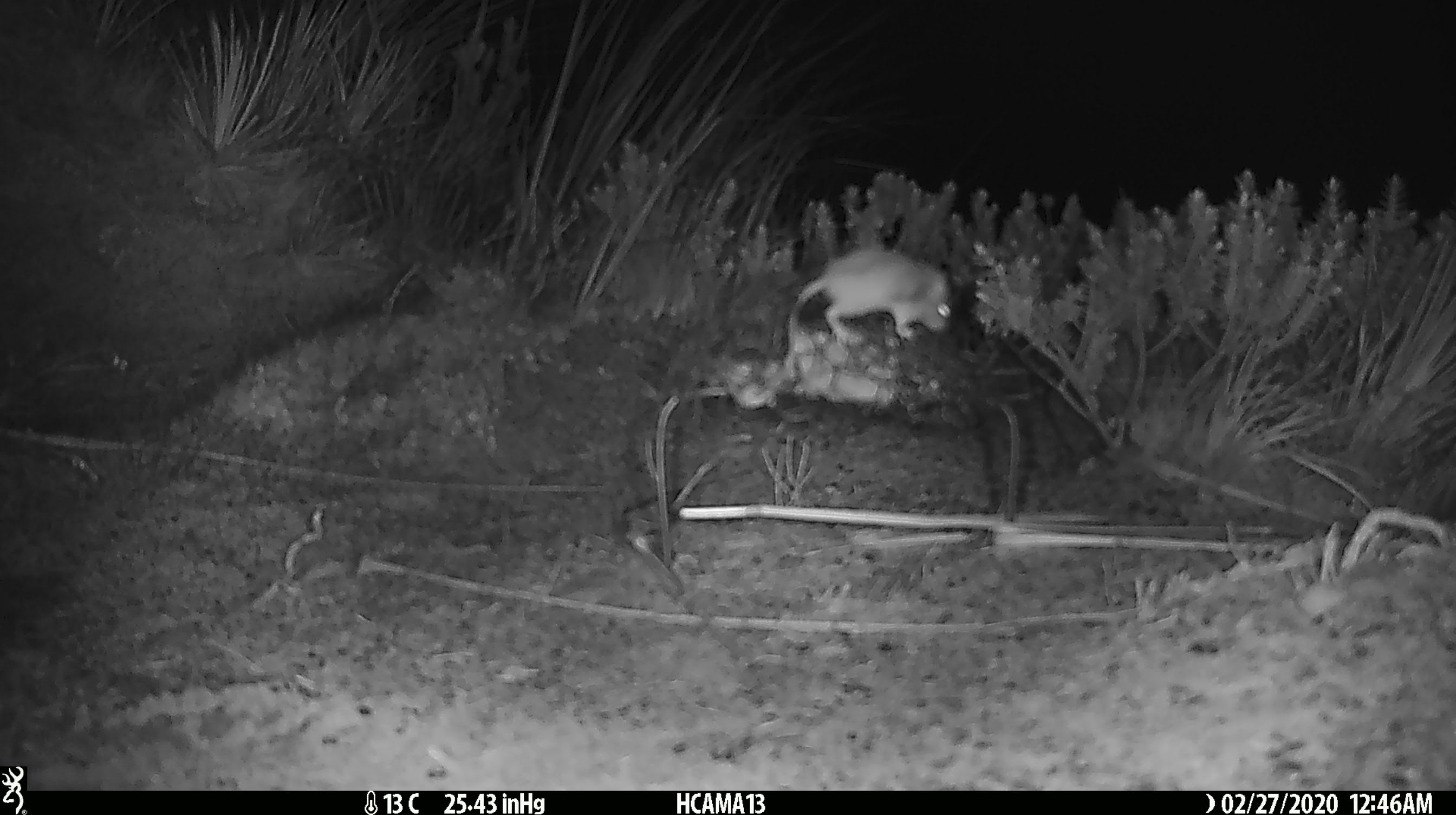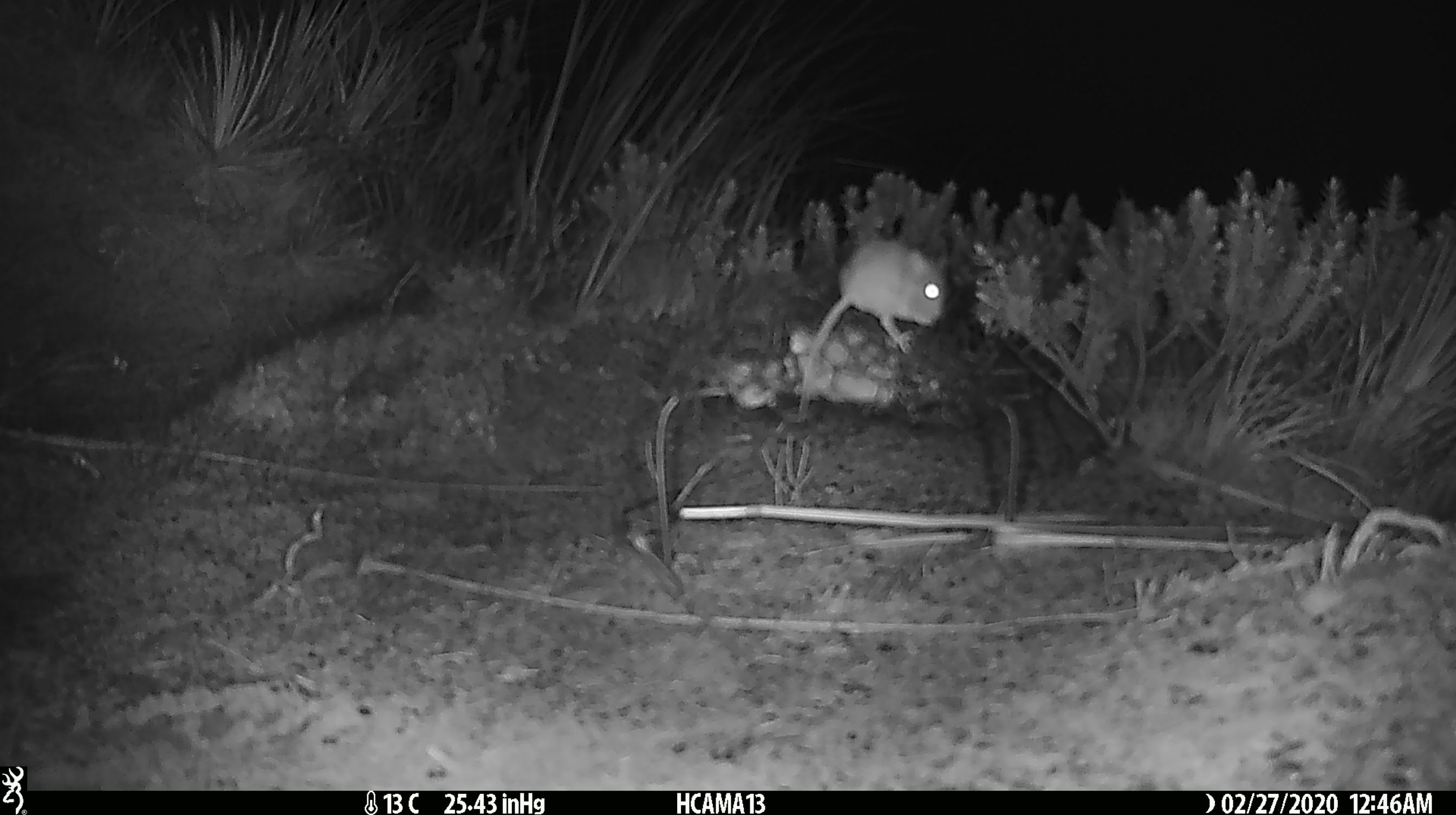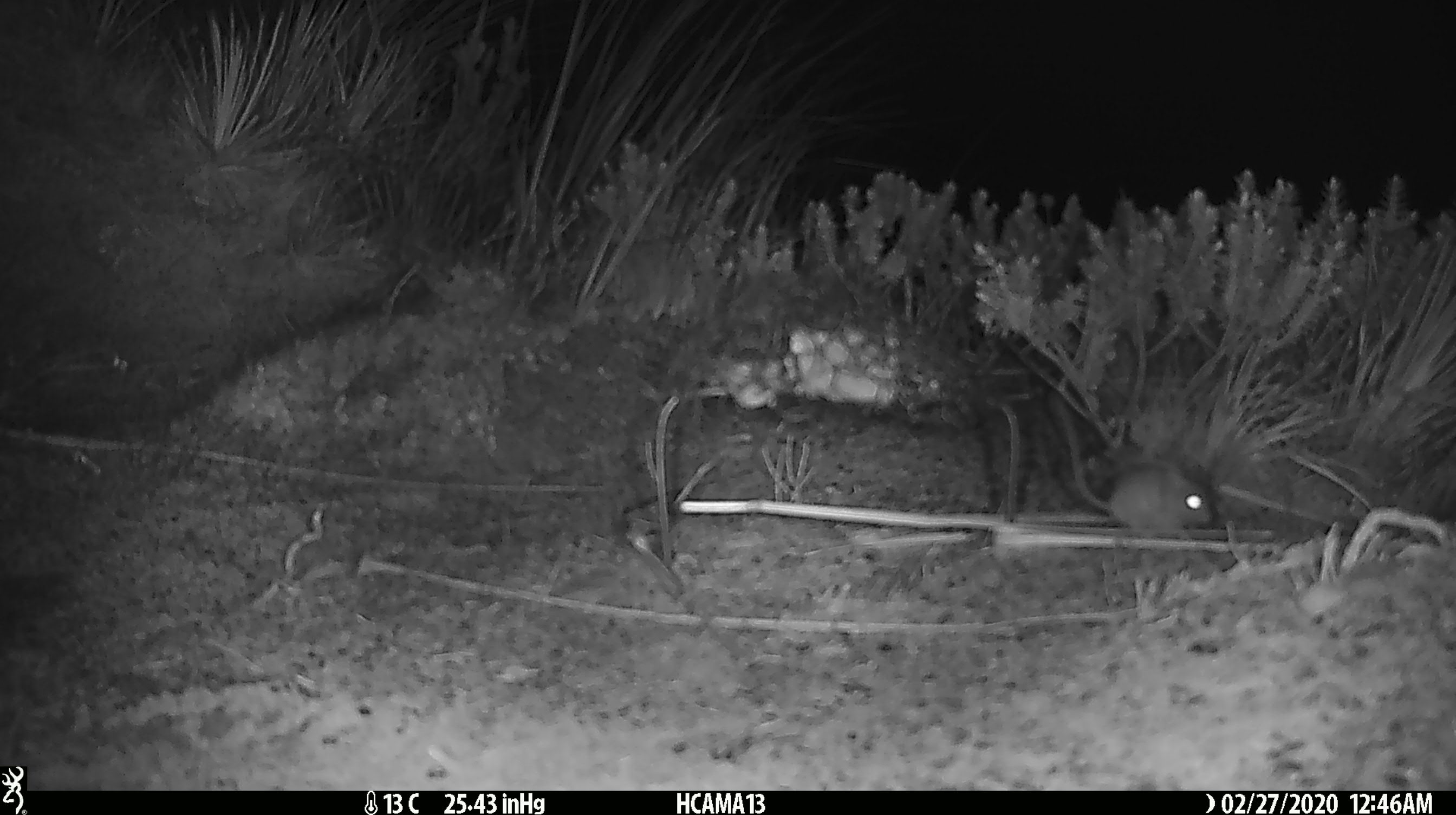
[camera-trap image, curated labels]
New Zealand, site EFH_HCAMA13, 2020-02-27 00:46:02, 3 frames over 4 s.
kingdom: Animalia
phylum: Chordata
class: Mammalia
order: Rodentia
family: Muridae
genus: Mus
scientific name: Mus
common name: mouse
Mouse (Mus).